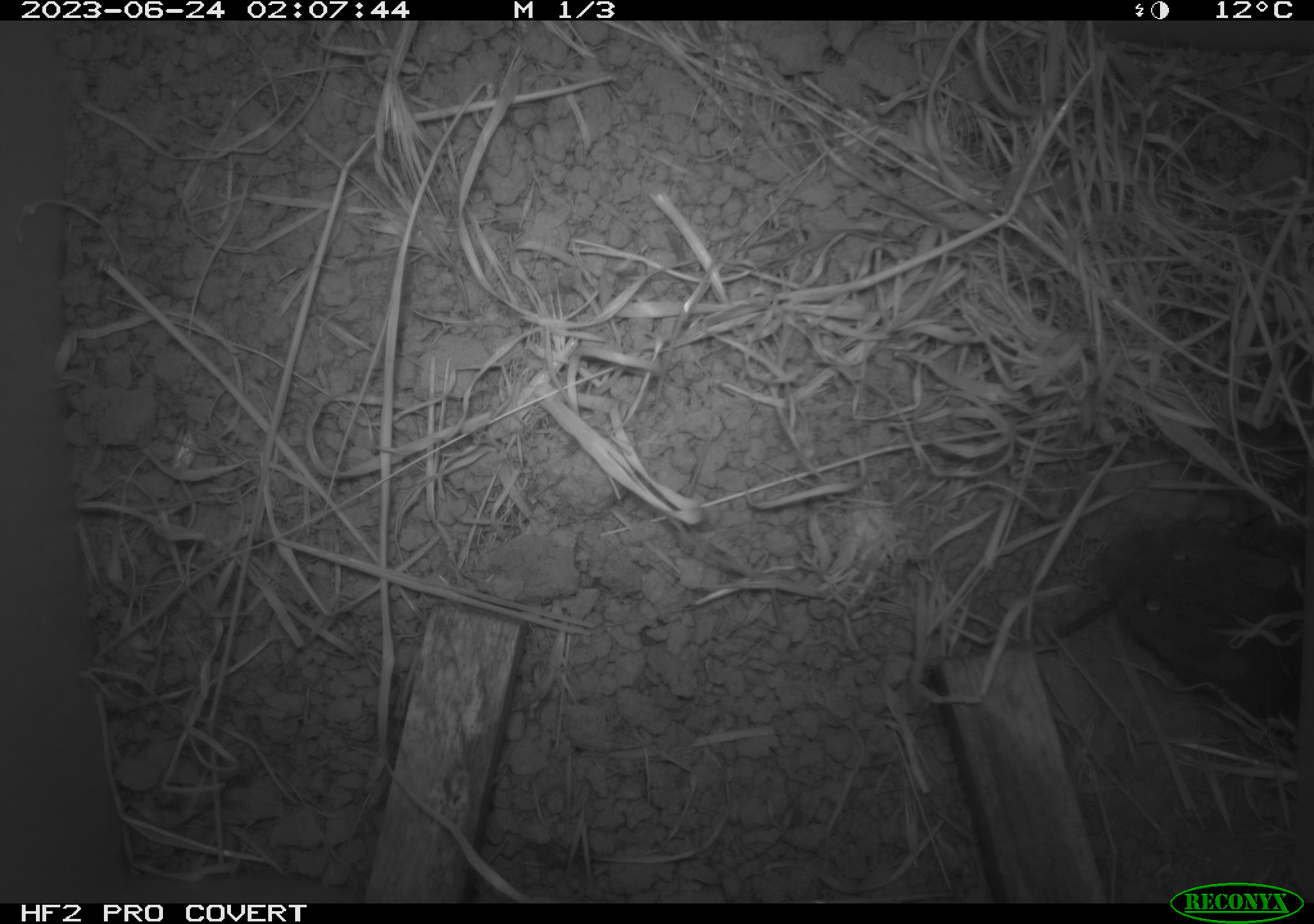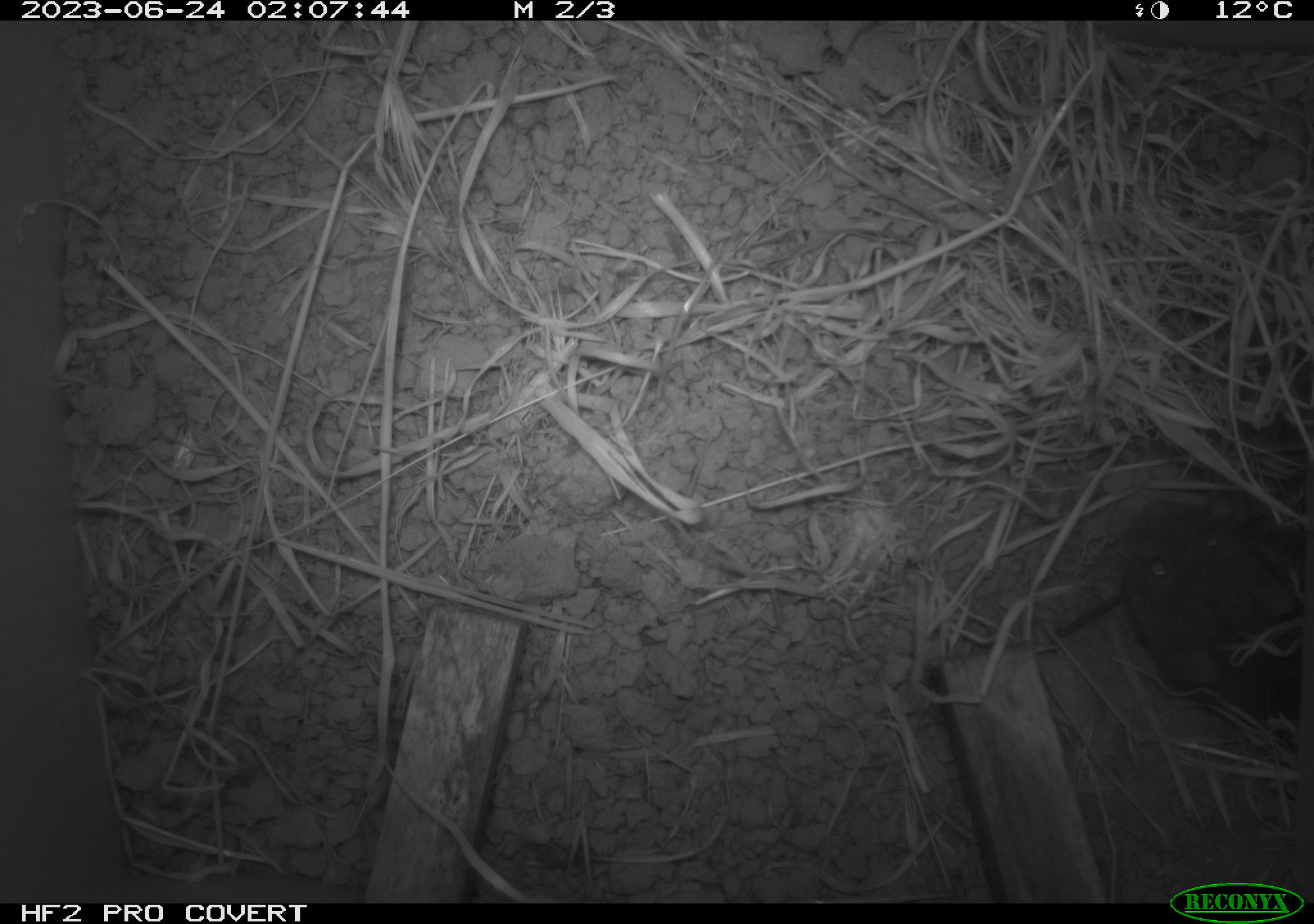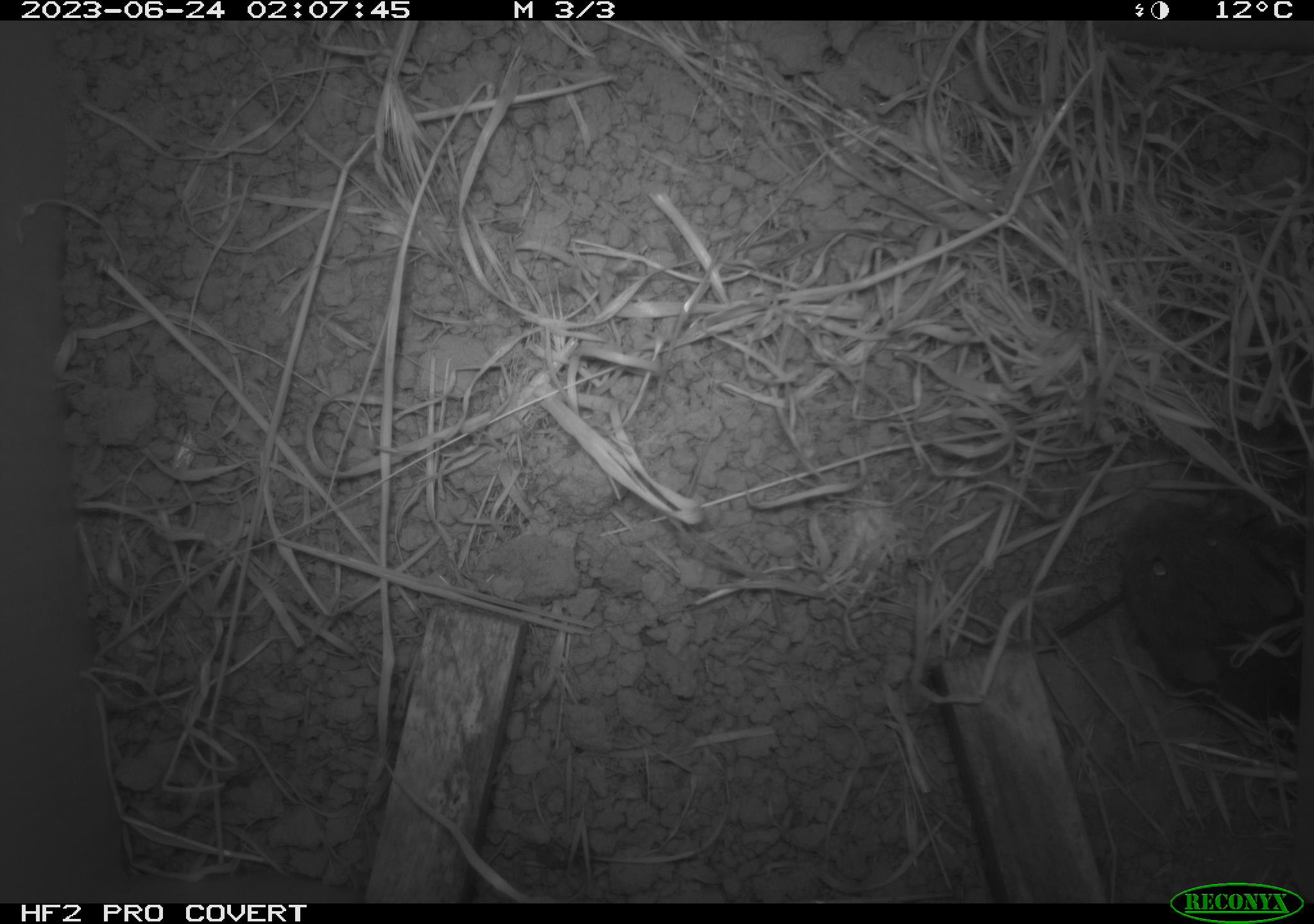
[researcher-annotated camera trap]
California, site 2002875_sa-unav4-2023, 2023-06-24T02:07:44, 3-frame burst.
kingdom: Animalia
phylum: Chordata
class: Mammalia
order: Rodentia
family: Cricetidae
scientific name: Arvicolinae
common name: voles, lemmings, and muskrats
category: arvicolinae subfamily